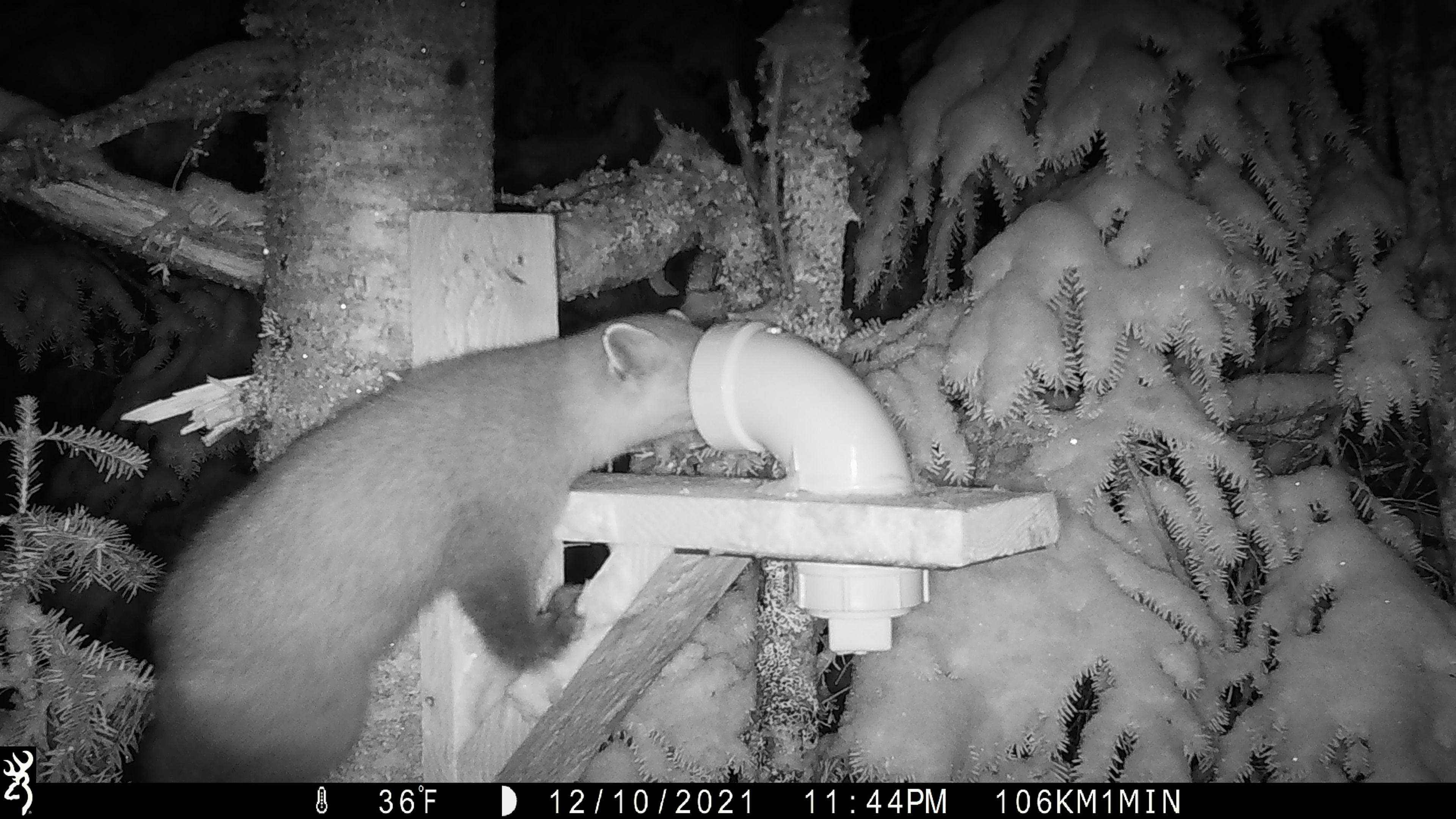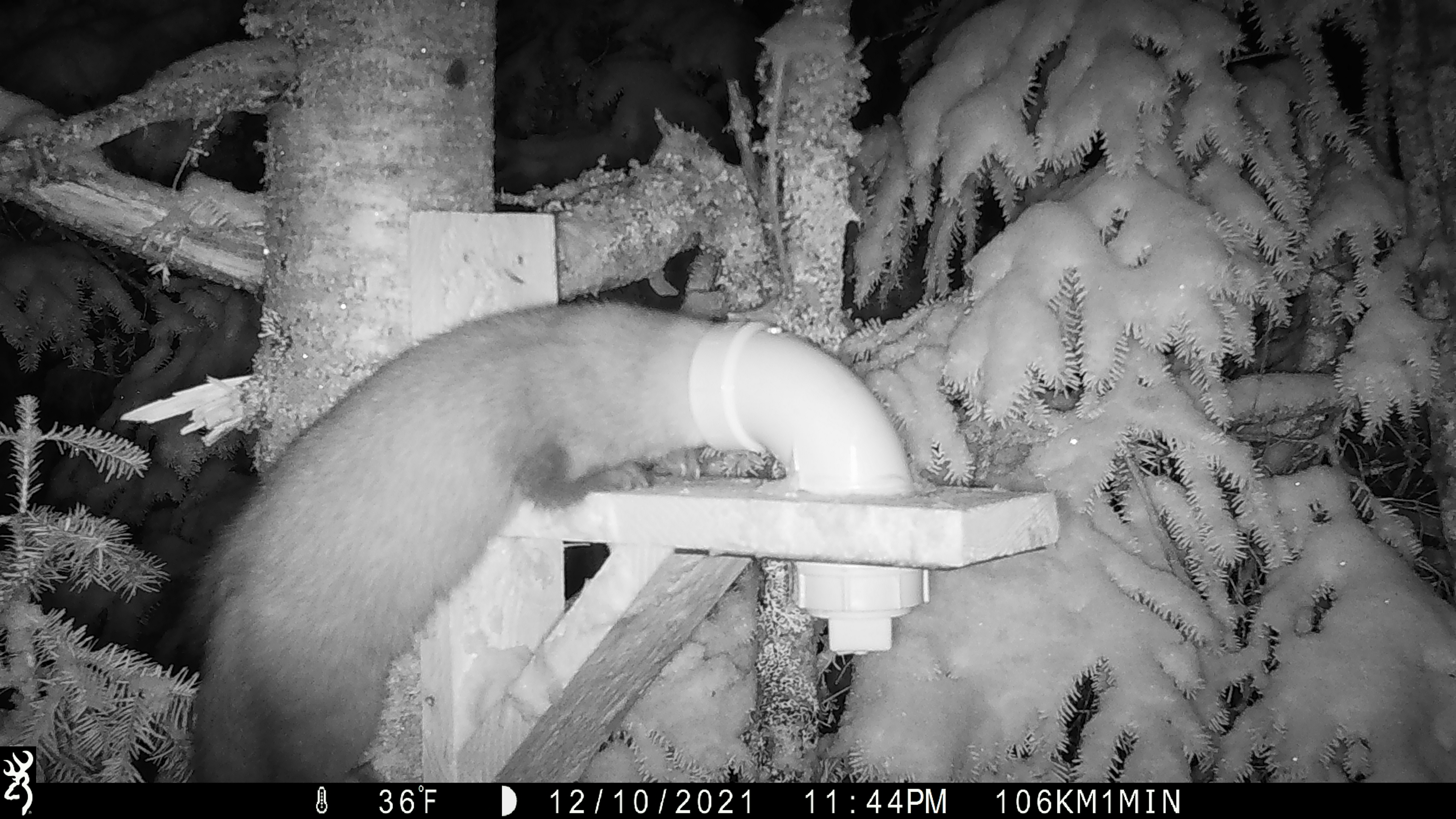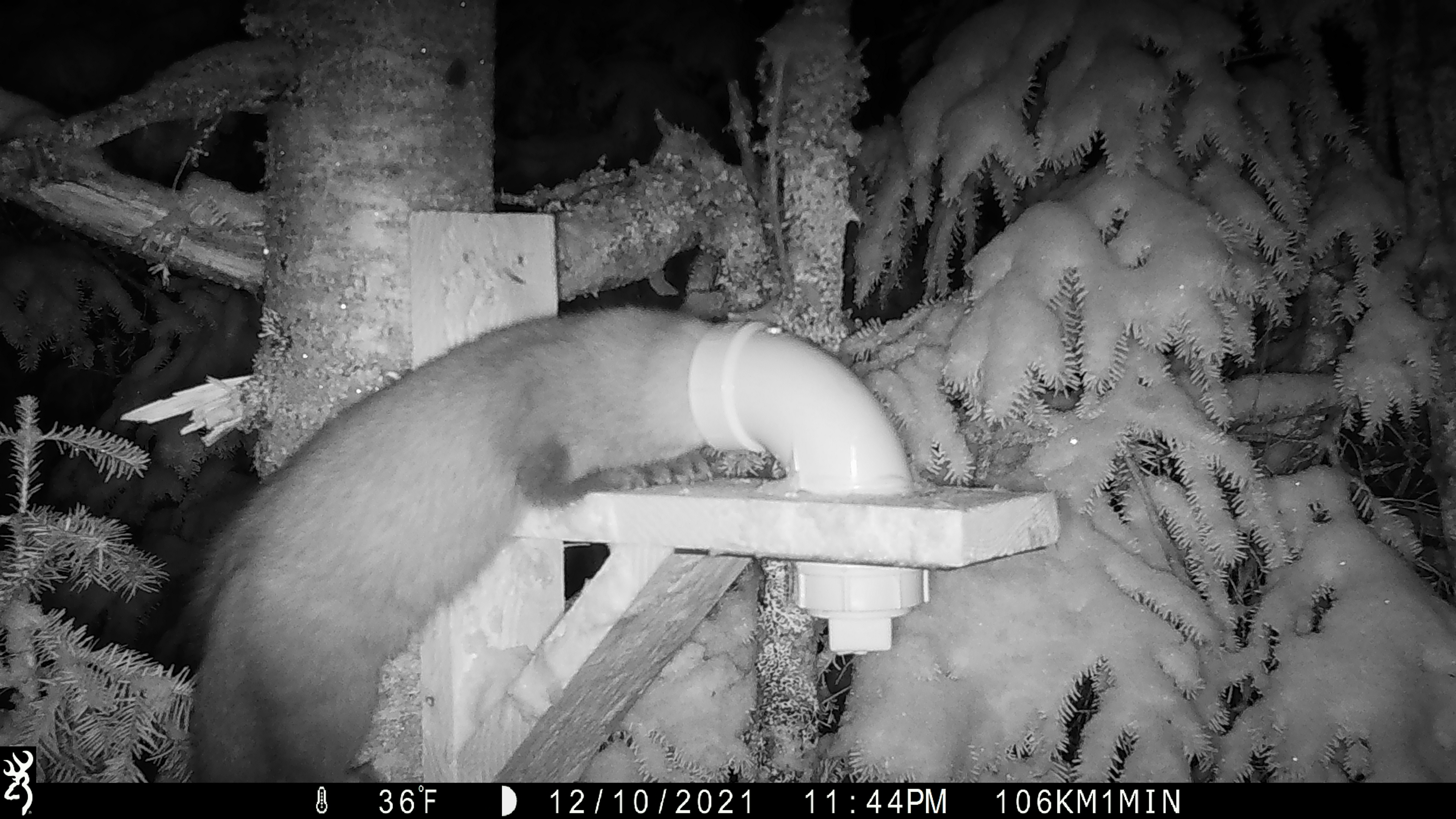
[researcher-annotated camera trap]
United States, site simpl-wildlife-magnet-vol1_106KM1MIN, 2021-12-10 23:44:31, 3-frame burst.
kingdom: Animalia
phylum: Chordata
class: Mammalia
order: Carnivora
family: Mustelidae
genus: Martes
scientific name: Martes americana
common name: american marten